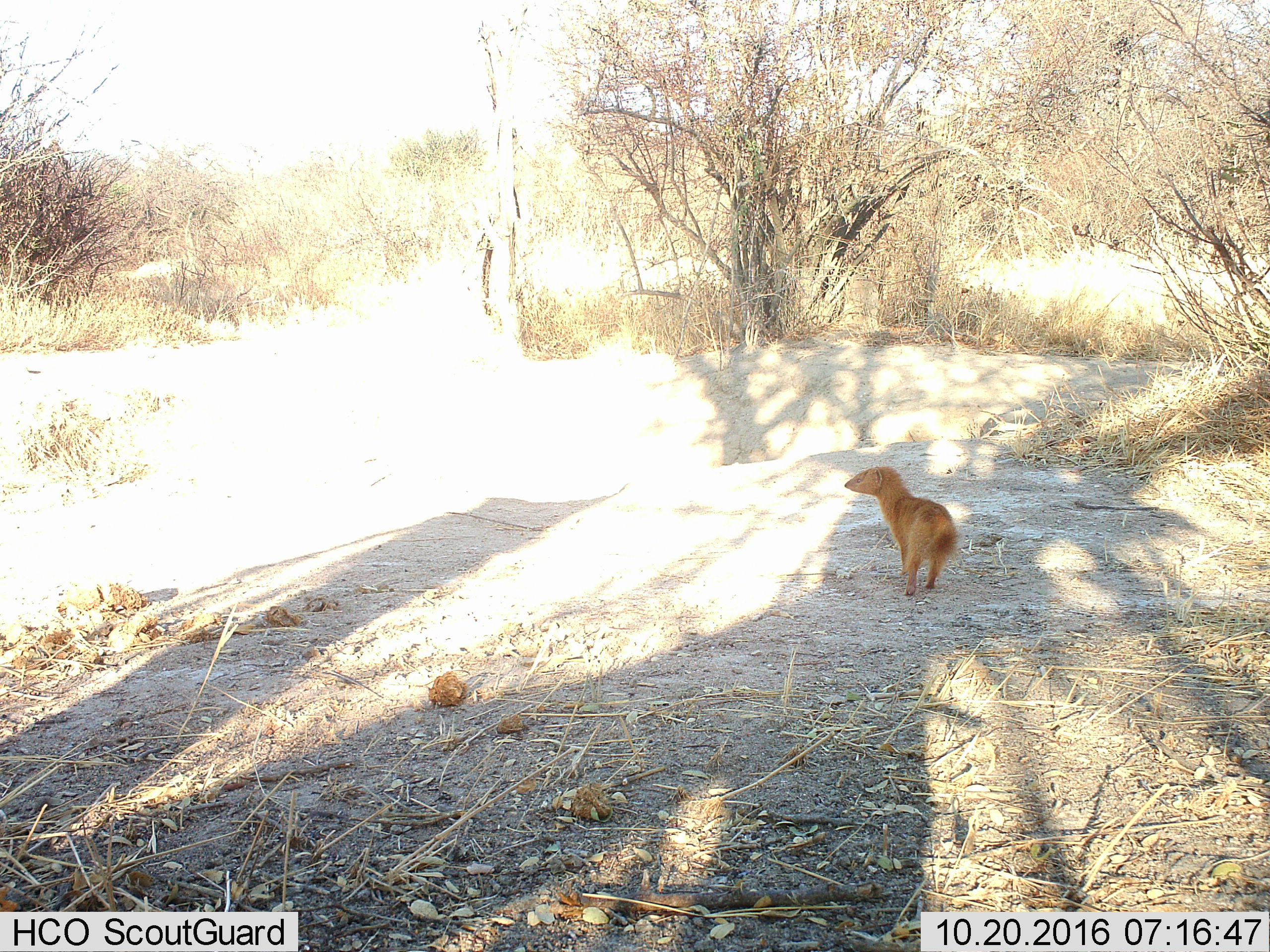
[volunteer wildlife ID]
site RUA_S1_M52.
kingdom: Animalia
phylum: Chordata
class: Mammalia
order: Carnivora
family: Herpestidae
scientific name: Herpestidae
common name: mongoose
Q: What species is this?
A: Mongoose (Herpestidae).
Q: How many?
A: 1.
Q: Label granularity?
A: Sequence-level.